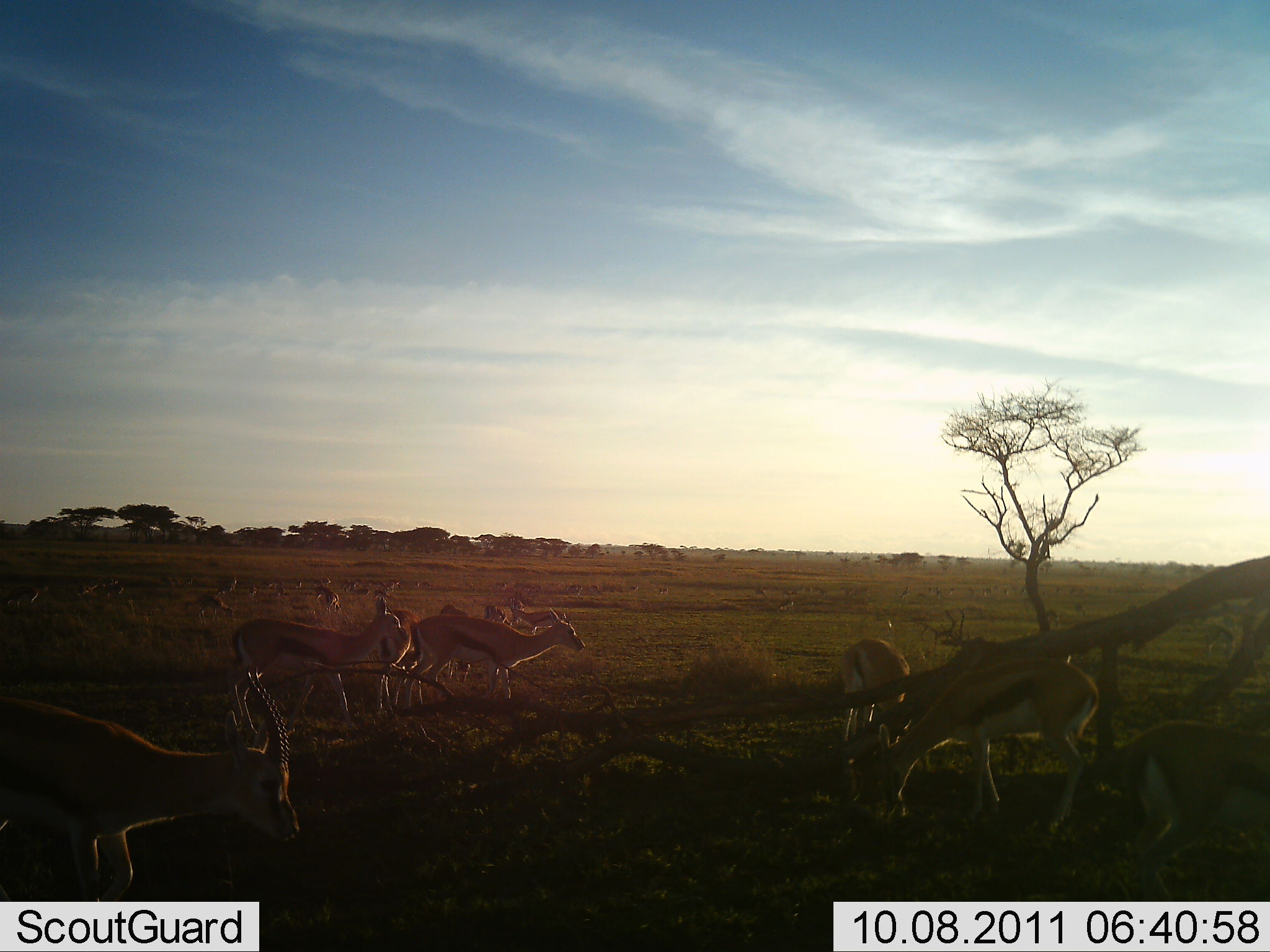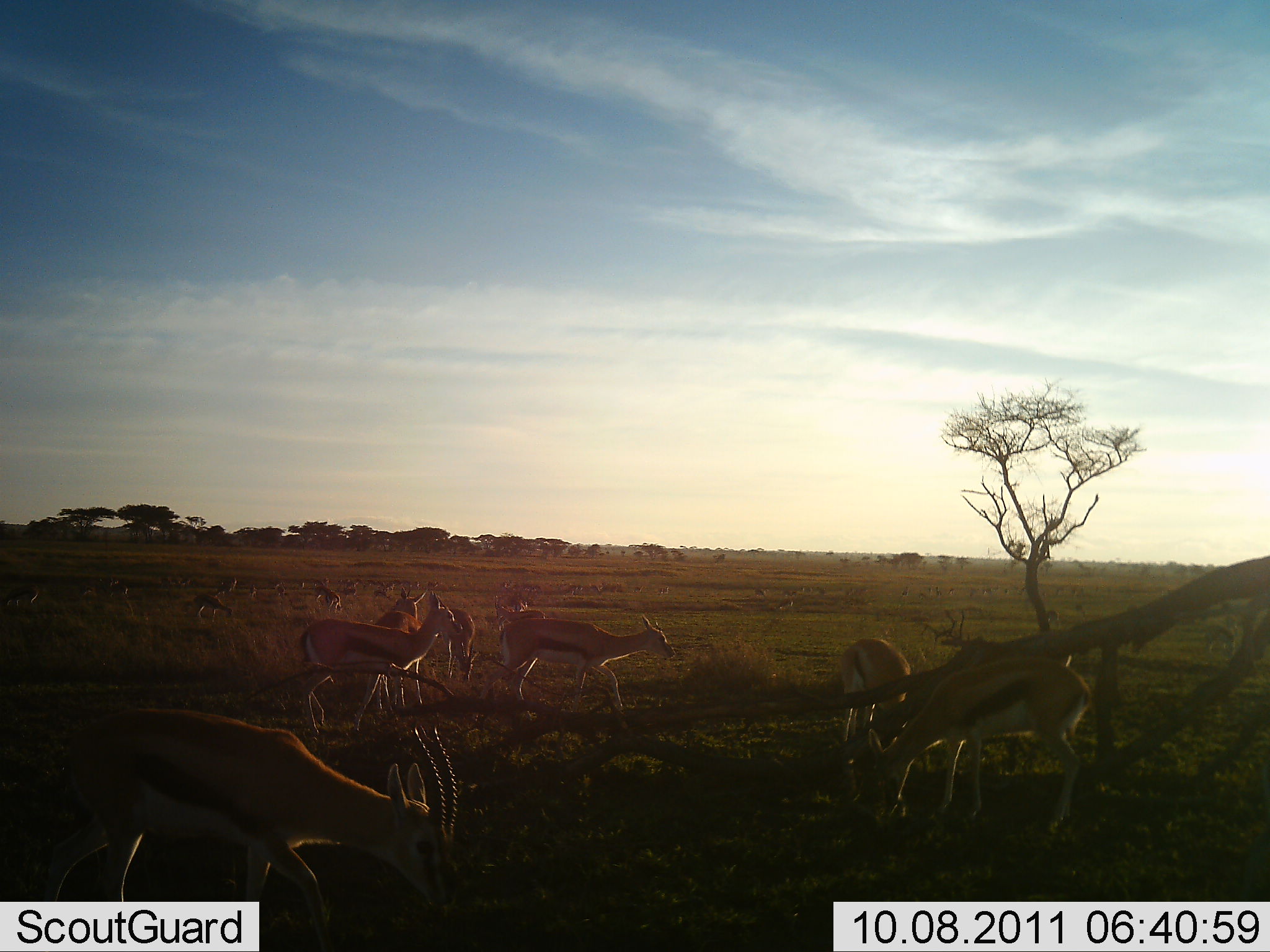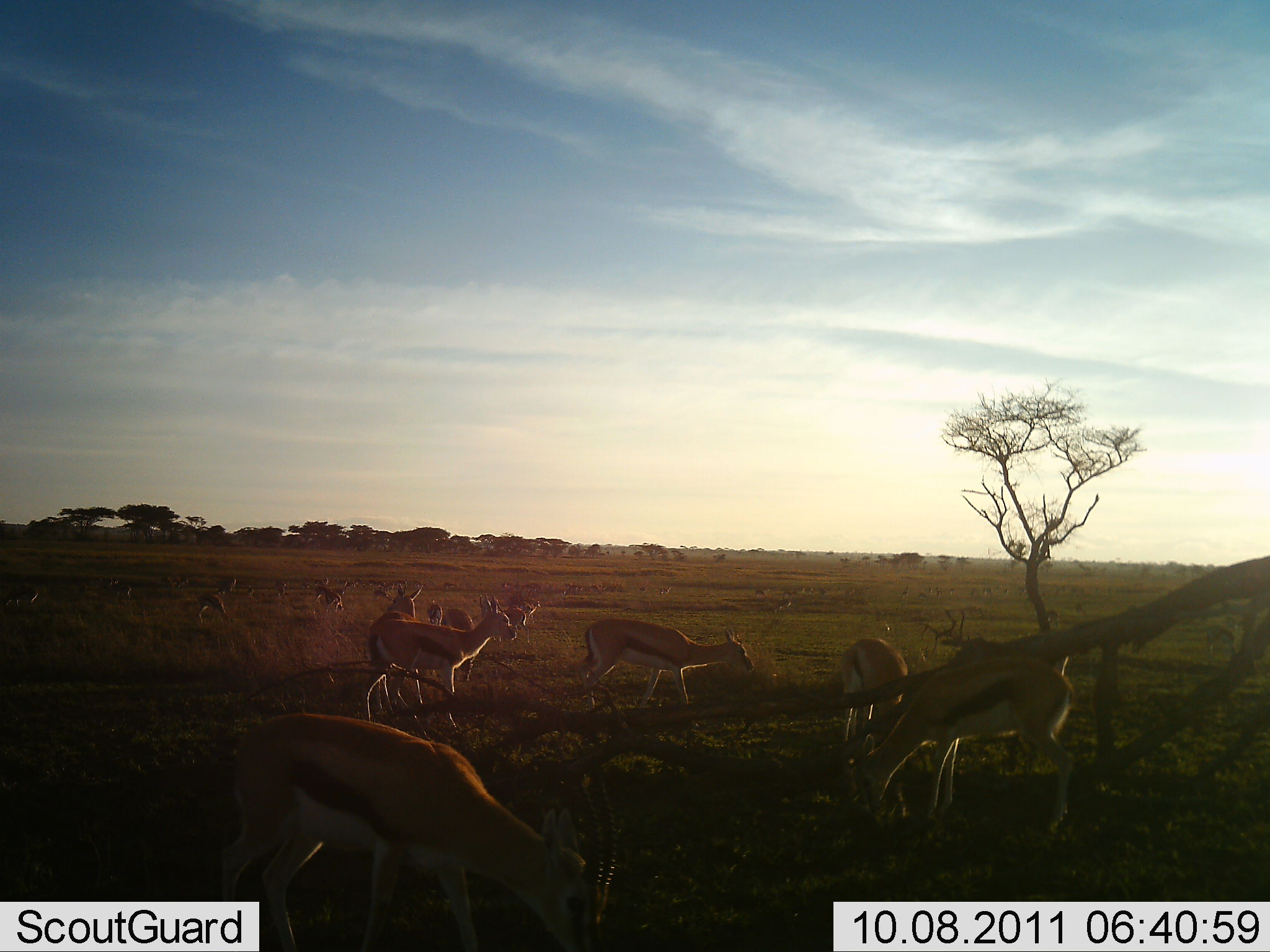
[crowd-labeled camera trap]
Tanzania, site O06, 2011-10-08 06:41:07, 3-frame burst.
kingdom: Animalia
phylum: Chordata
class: Mammalia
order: Artiodactyla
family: Bovidae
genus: Eudorcas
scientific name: Eudorcas thomsonii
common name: thomson's gazelle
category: gazellethomsons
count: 11-50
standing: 70%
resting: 0%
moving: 60%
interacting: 0%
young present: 0%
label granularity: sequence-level